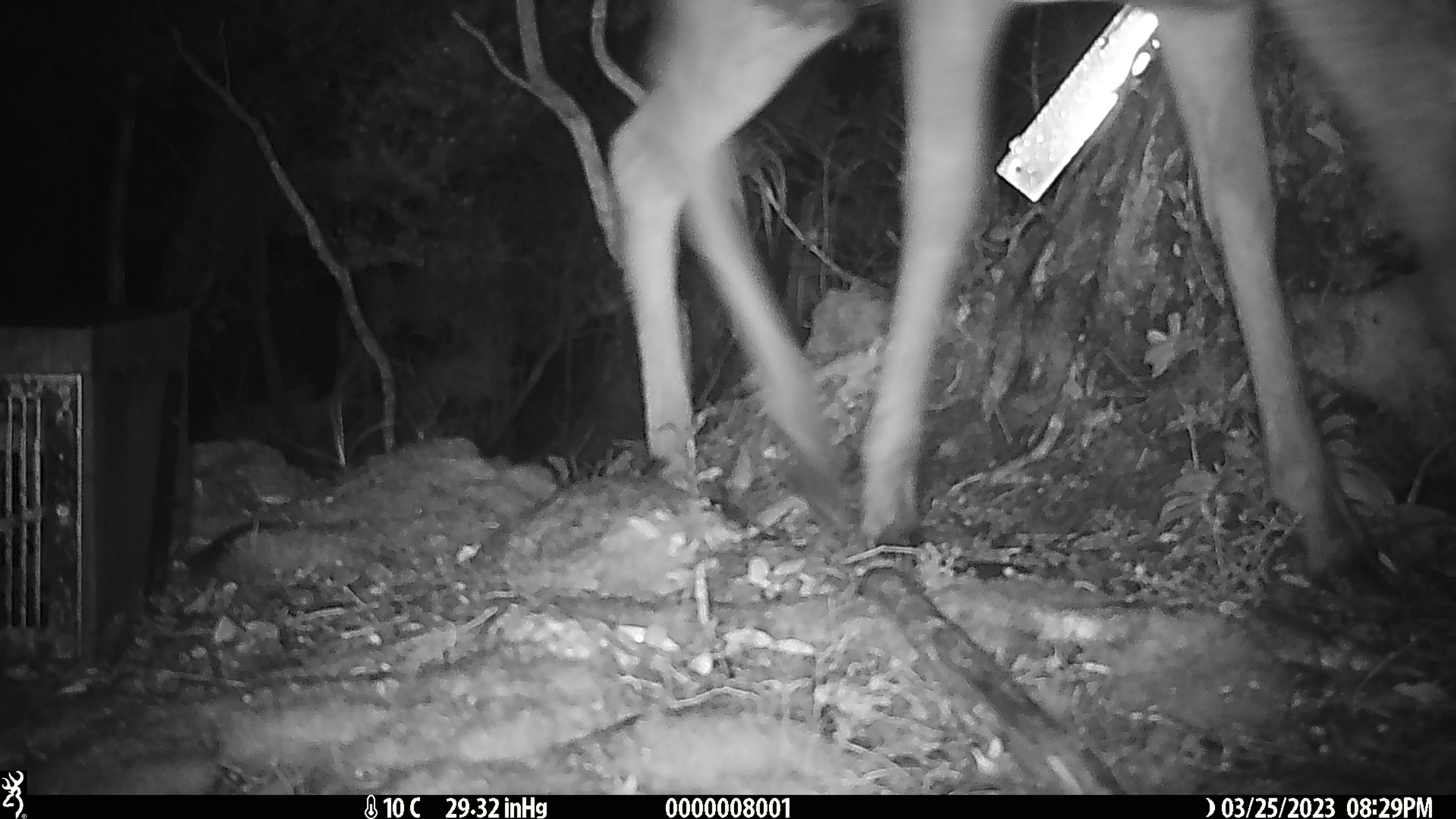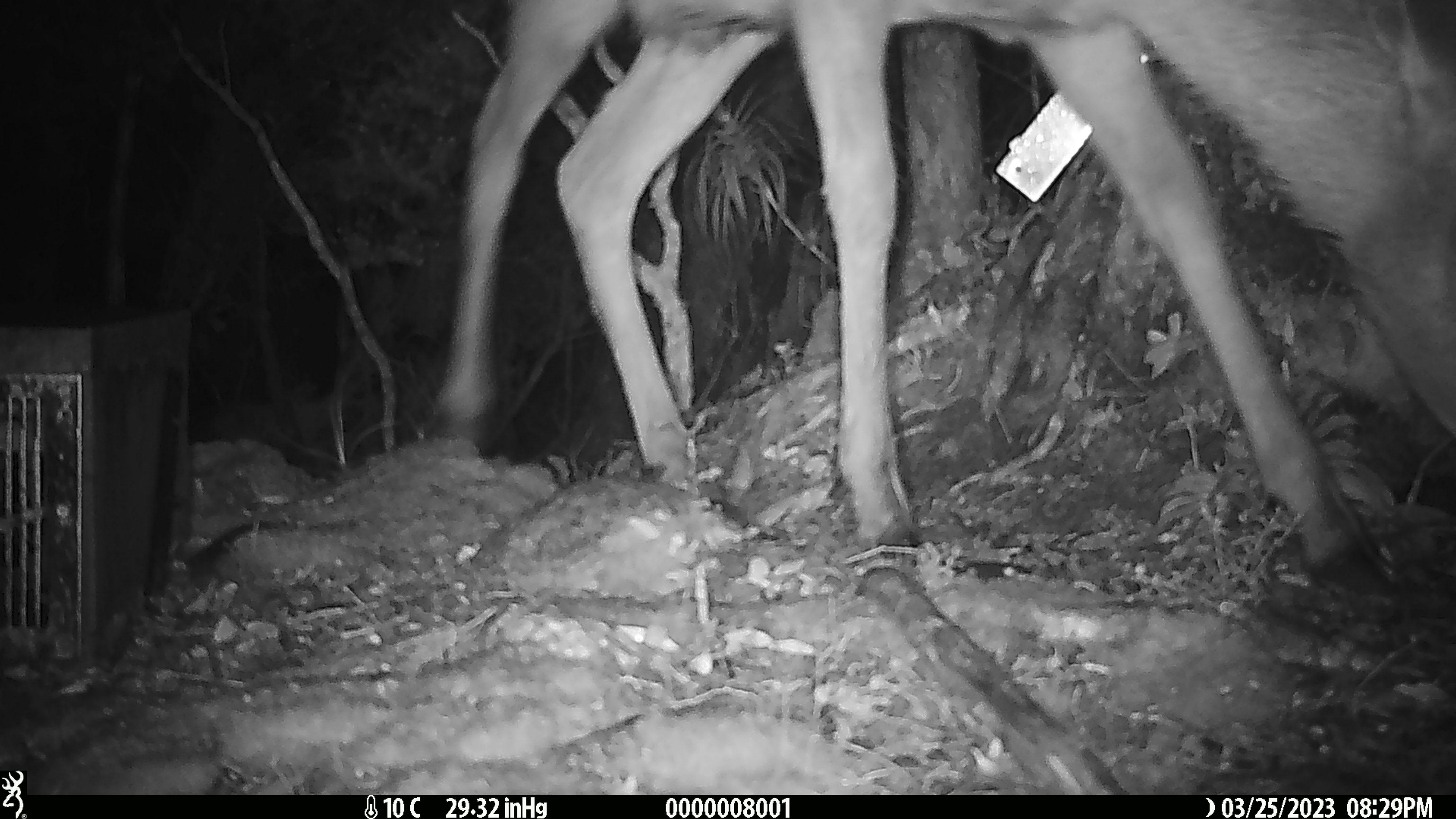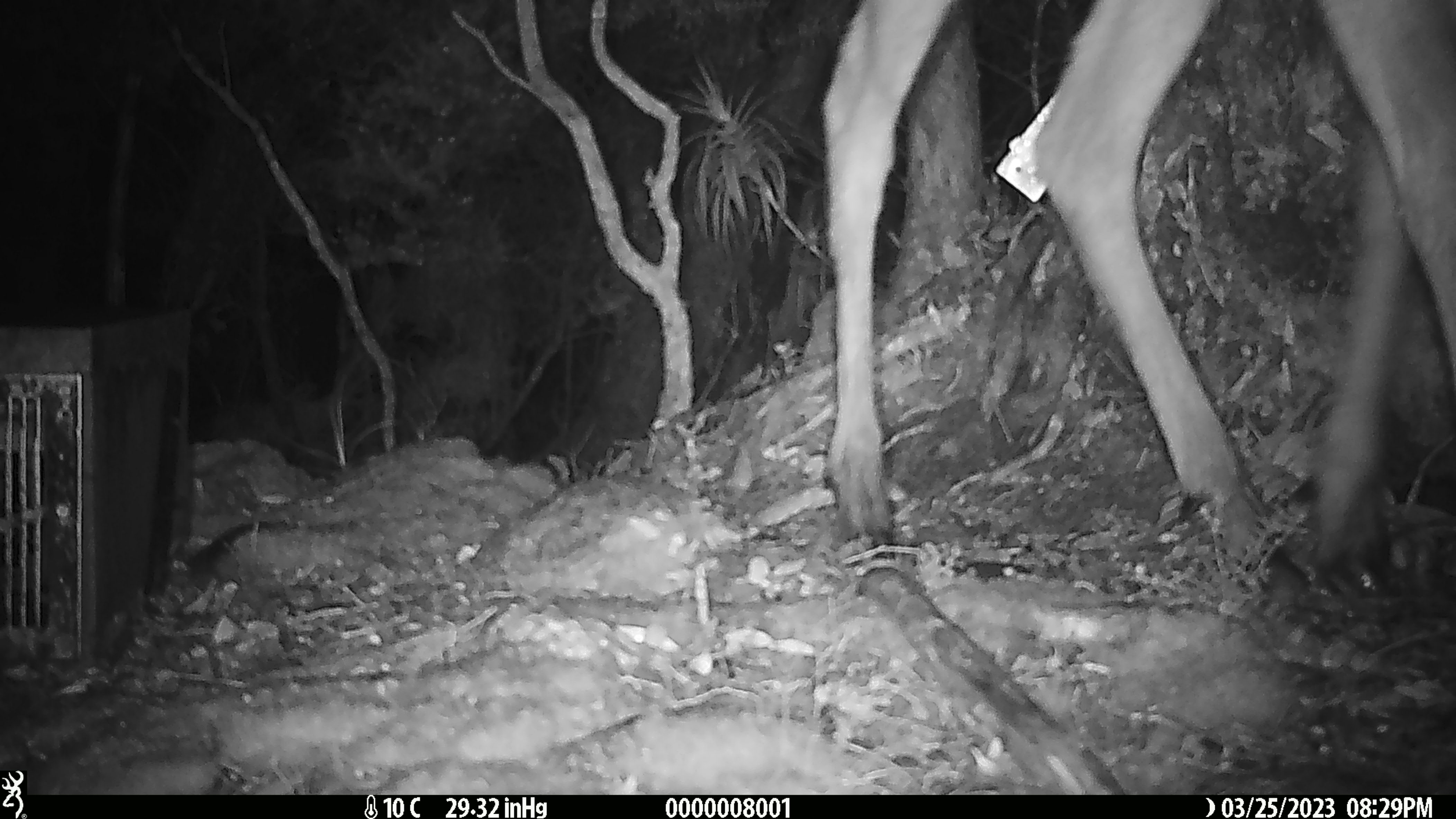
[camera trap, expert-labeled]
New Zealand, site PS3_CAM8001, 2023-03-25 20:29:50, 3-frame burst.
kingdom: Animalia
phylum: Chordata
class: Mammalia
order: Artiodactyla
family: Cervidae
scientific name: Cervidae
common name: deer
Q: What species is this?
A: Deer (Cervidae).